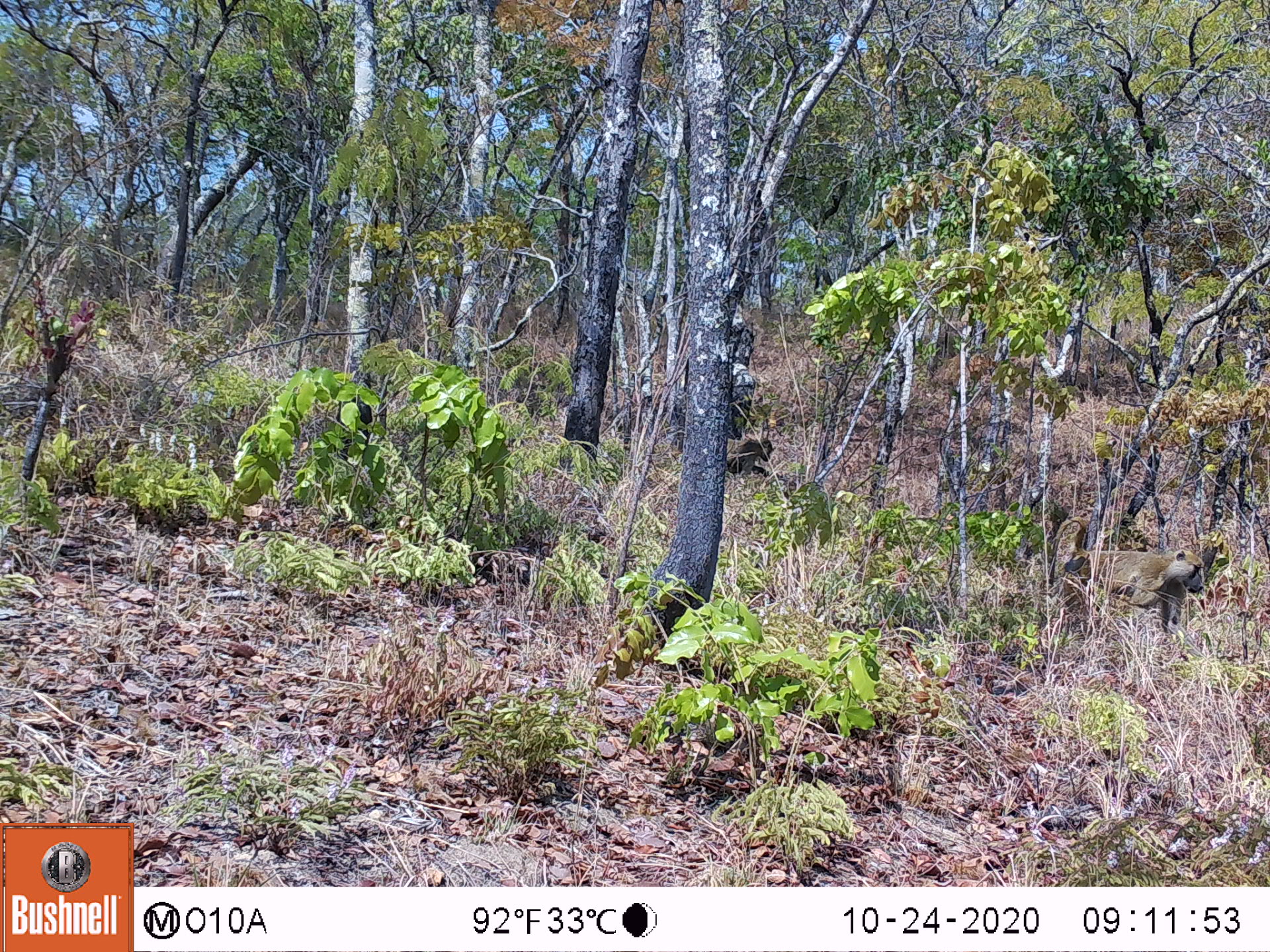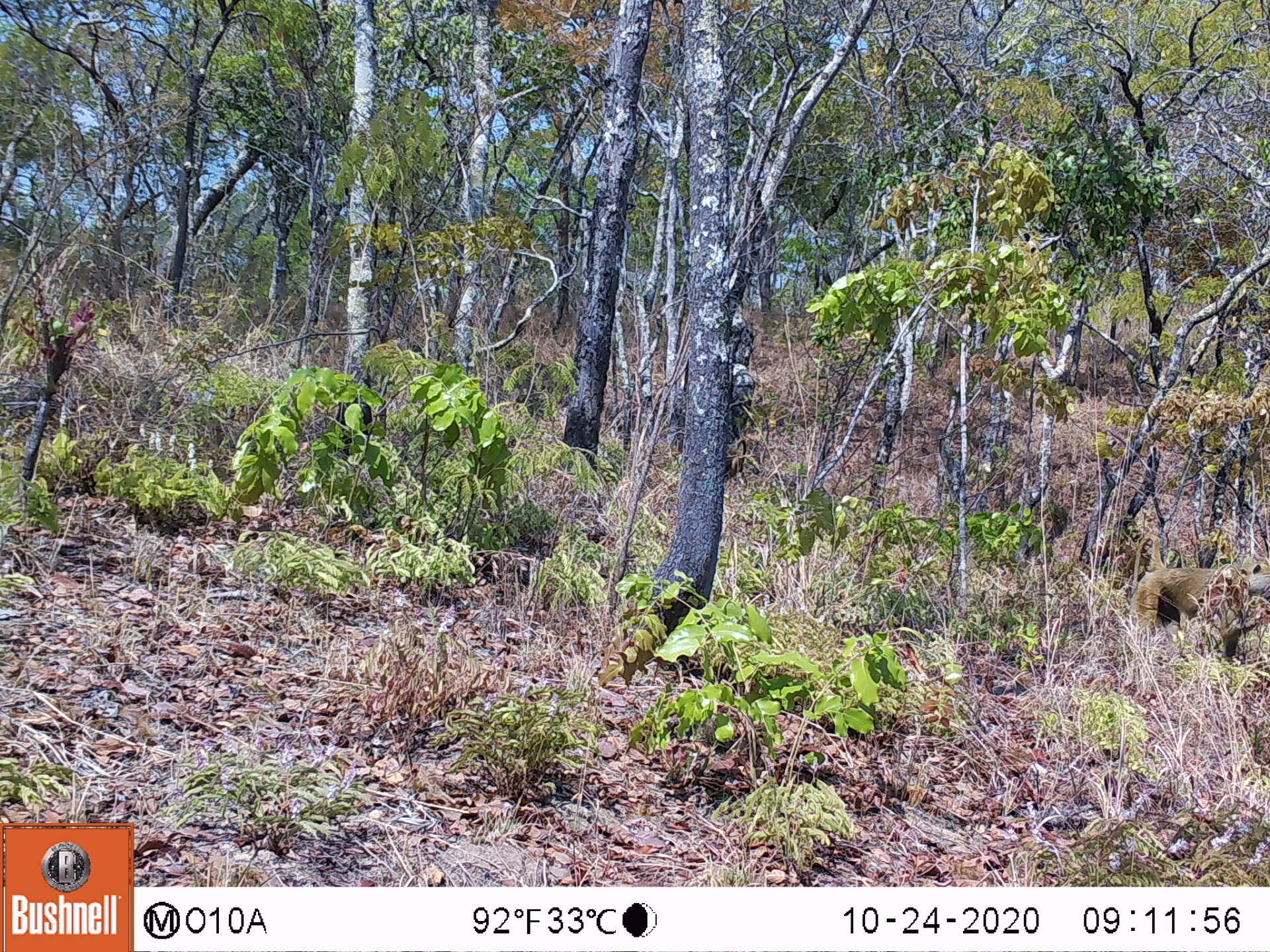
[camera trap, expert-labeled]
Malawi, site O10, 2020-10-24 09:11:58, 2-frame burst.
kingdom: Animalia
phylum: Chordata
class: Mammalia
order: Primates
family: Cercopithecidae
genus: Papio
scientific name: Papio cynocephalus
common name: yellow baboon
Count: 2.